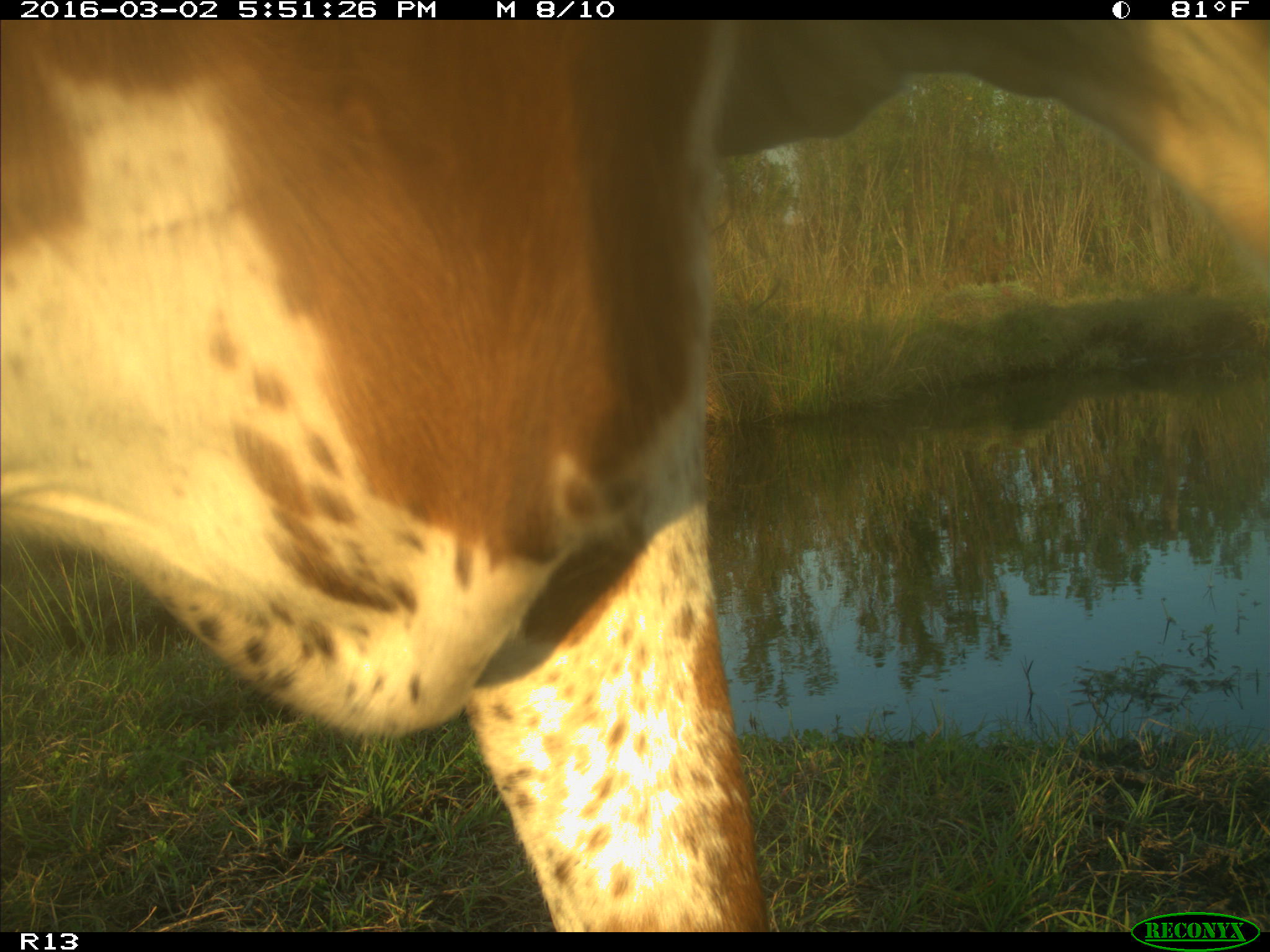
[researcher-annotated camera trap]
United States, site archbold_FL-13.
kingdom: Animalia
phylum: Chordata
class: Mammalia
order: Artiodactyla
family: Bovidae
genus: Bos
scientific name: Bos taurus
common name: domestic cow